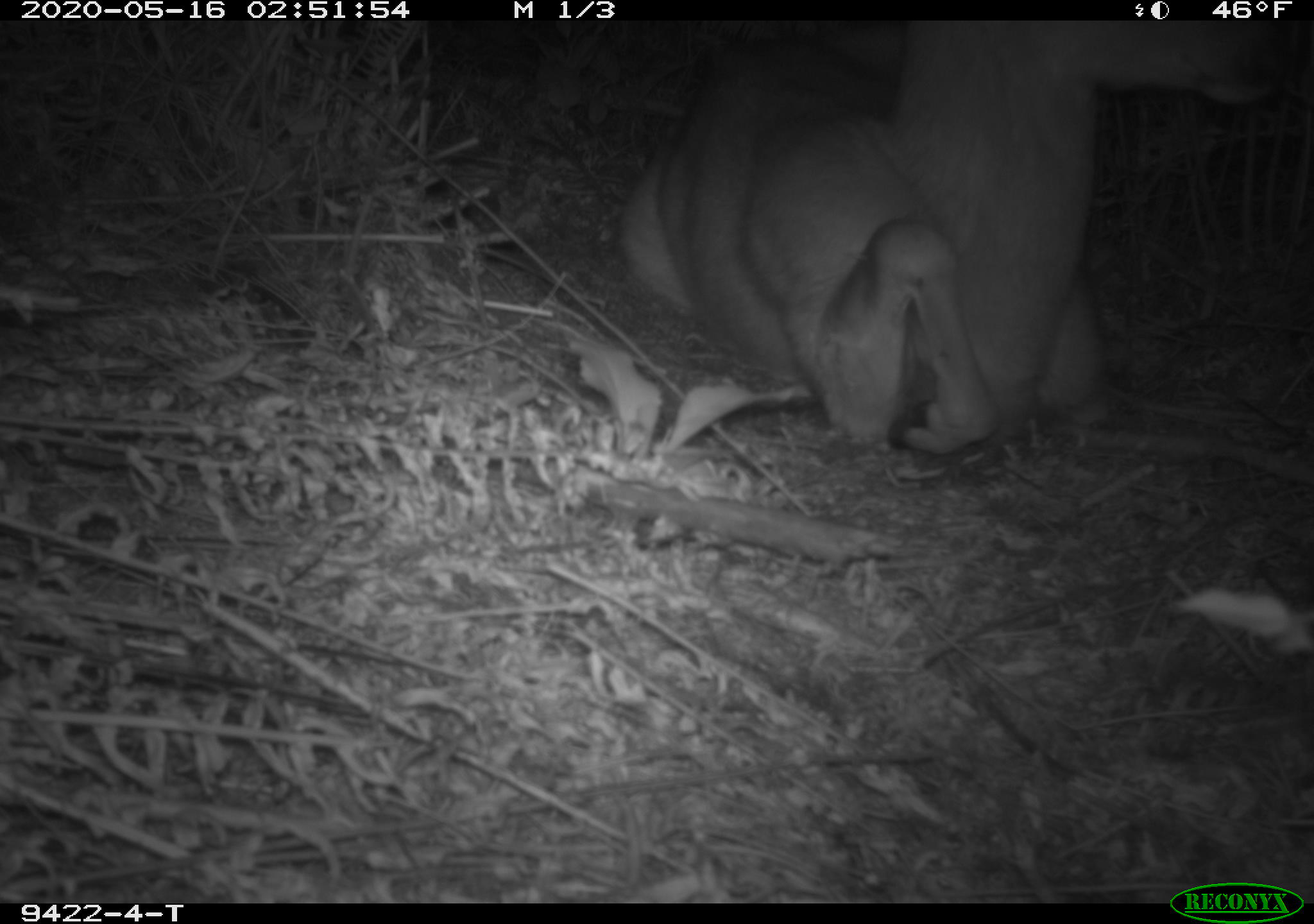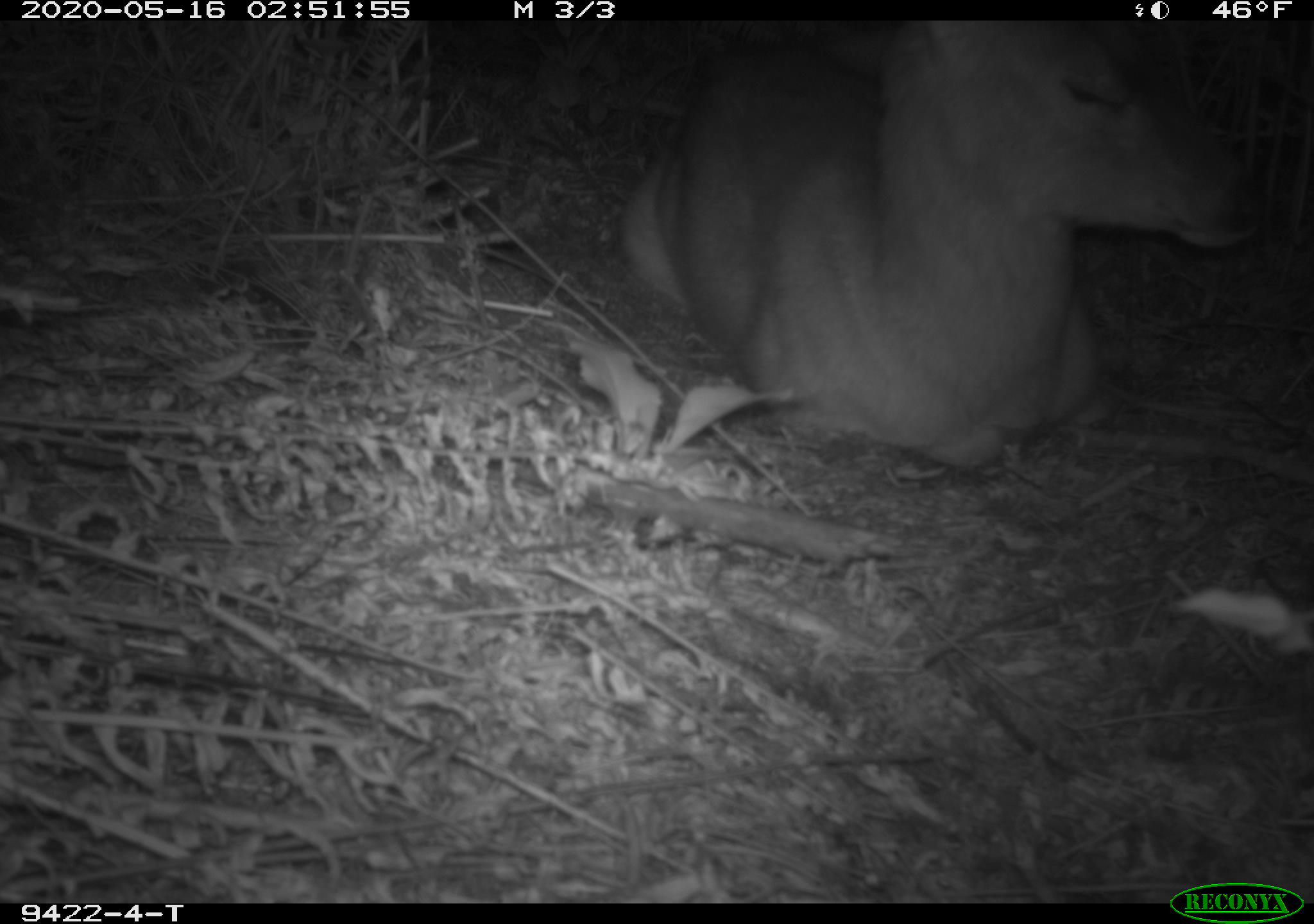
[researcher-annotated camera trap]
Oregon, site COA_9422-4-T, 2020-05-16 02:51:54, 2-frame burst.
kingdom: Animalia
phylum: Chordata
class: Mammalia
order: Artiodactyla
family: Cervidae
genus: Odocoileus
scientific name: Odocoileus hemionus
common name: black-tailed deer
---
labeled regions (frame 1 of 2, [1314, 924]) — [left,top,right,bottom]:
black-tailed deer: [604,33,1275,469]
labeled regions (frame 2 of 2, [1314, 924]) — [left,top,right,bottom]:
black-tailed deer: [606,39,1270,473]